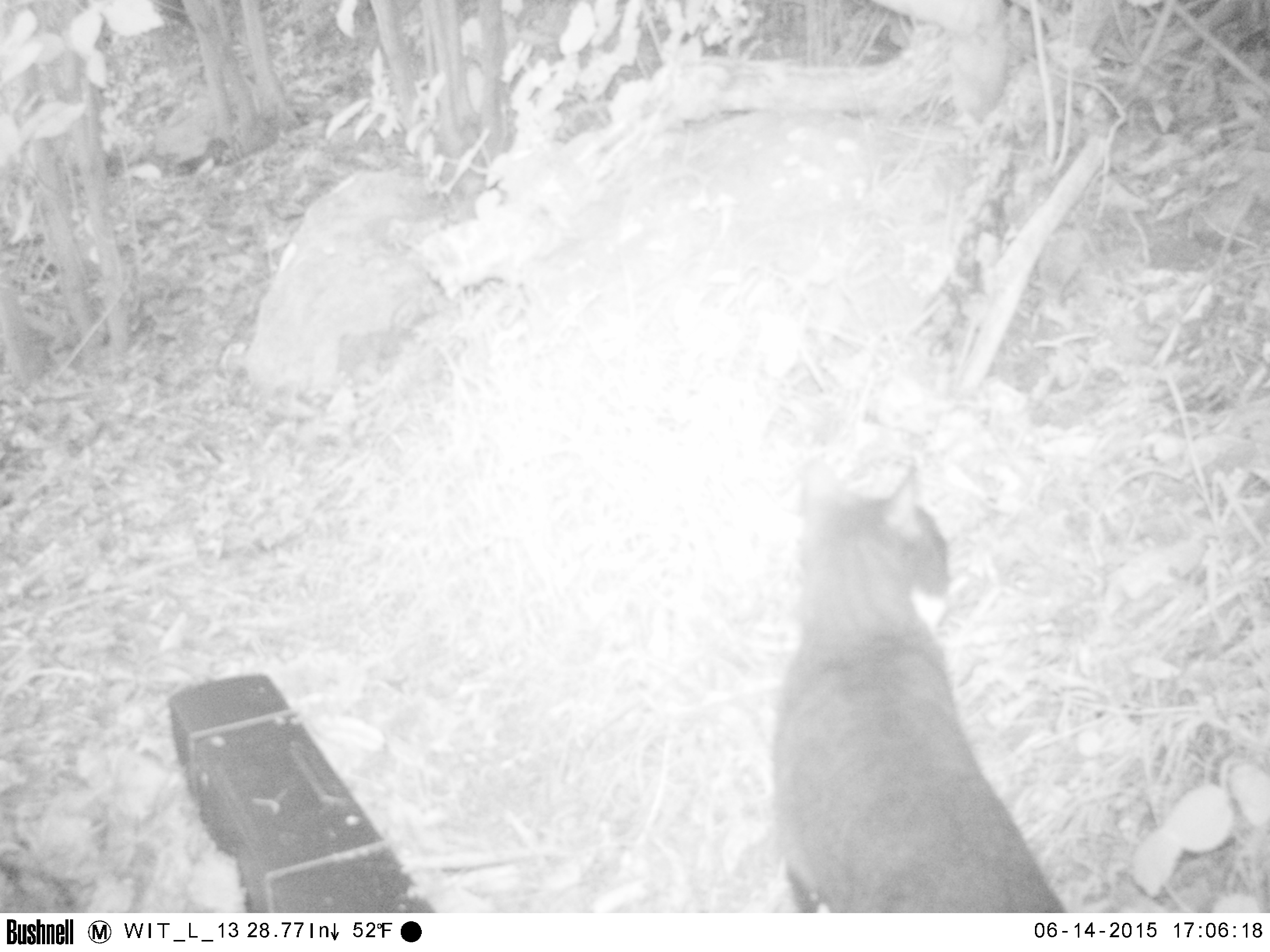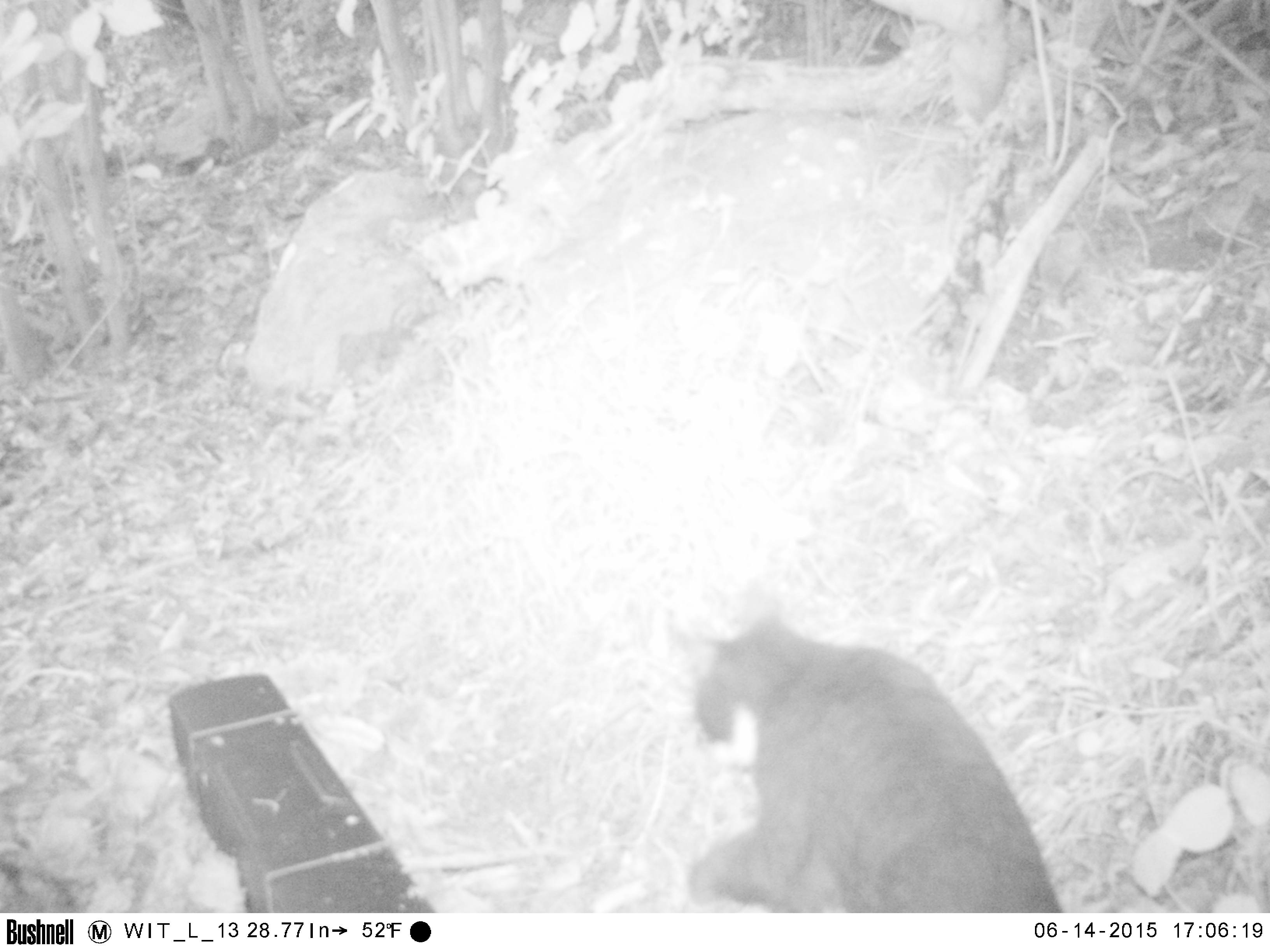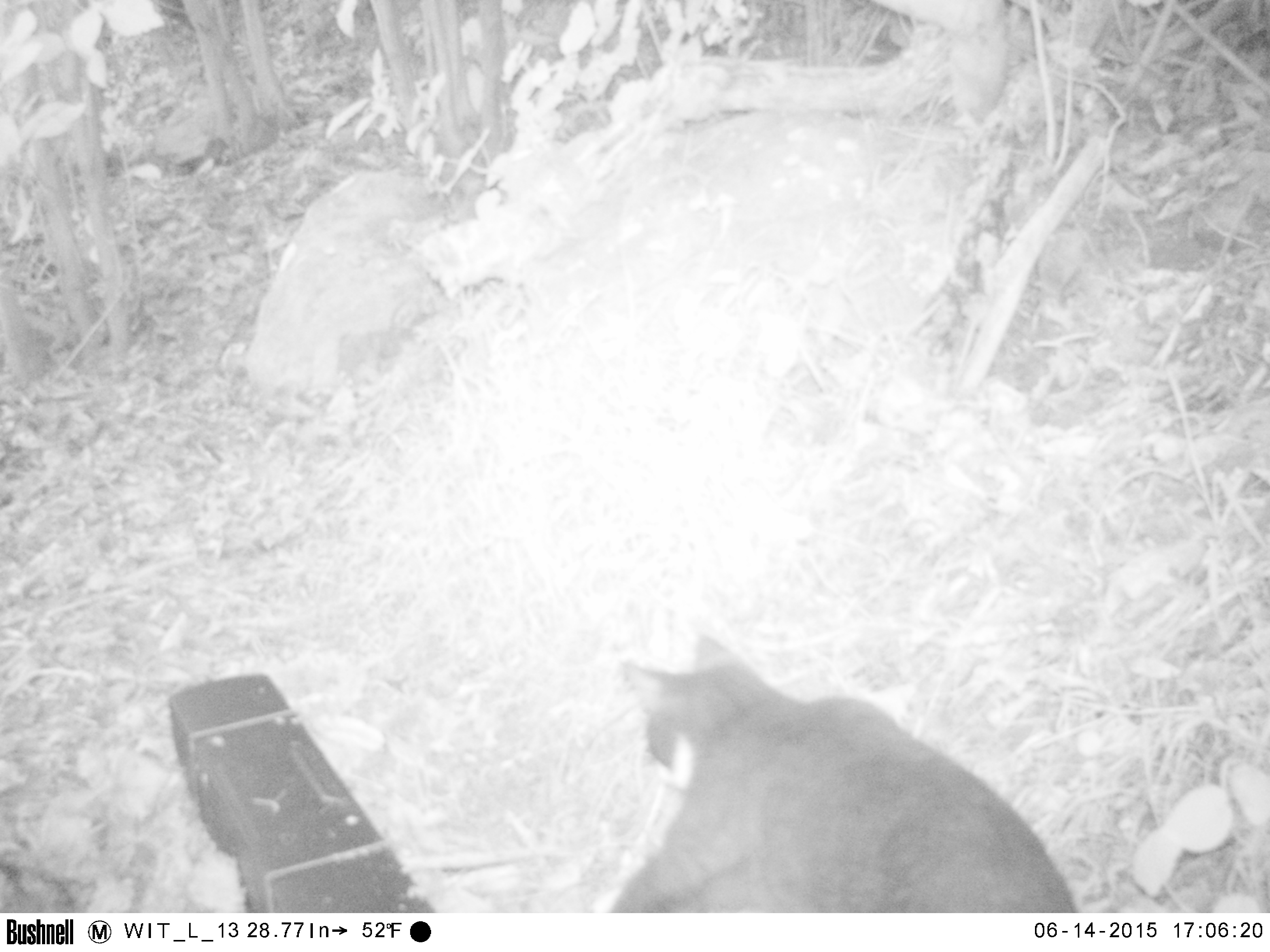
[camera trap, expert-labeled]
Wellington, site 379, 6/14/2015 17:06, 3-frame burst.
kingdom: Animalia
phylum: Chordata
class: Mammalia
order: Carnivora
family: Felidae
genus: Felis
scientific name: Felis catus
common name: cat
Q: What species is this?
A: Cat (Felis catus).